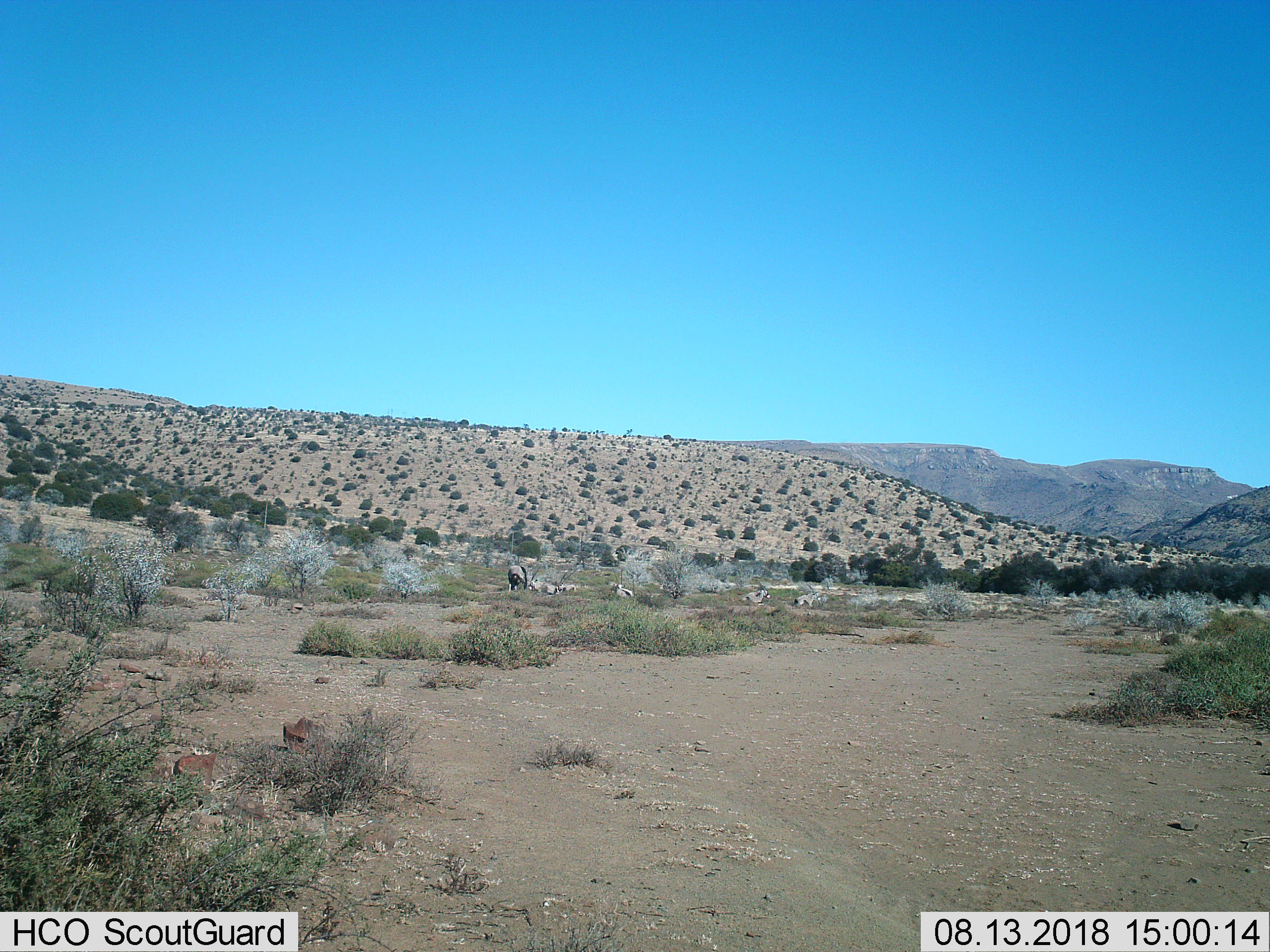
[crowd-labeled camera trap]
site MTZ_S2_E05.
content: unidentified animal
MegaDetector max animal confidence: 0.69